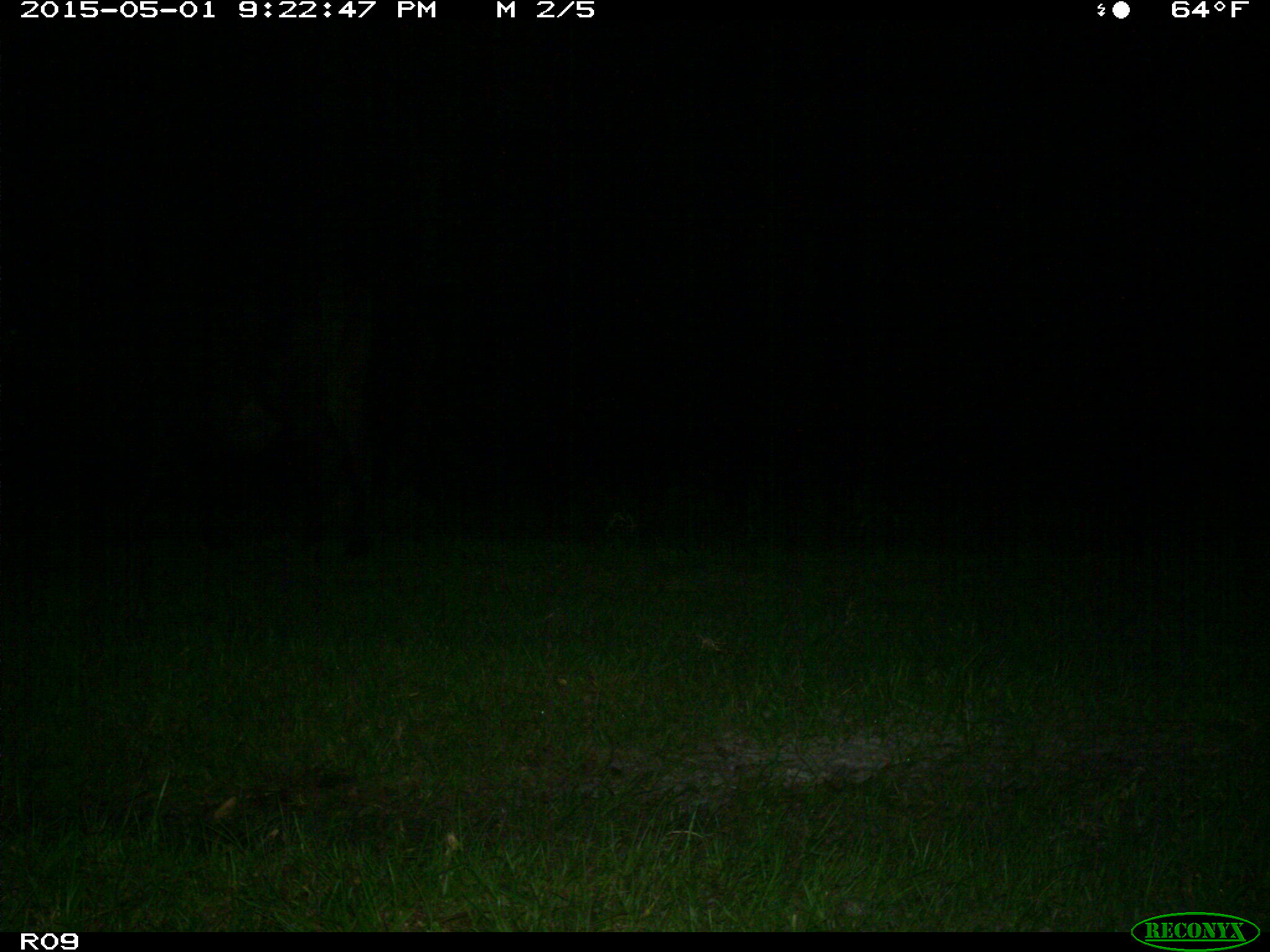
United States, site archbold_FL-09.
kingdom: Animalia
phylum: Chordata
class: Mammalia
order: Artiodactyla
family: Bovidae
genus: Bos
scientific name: Bos taurus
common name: domestic cow